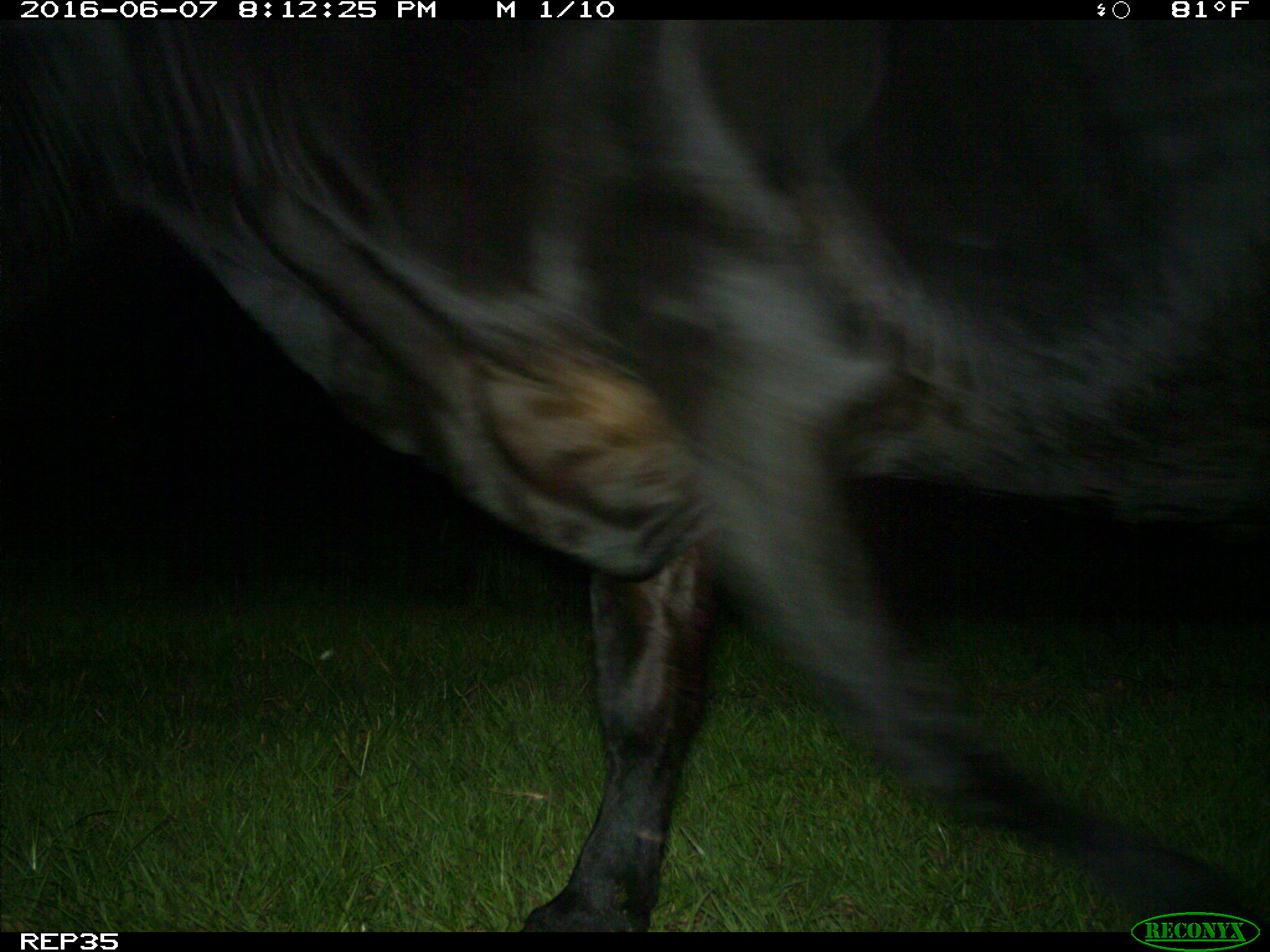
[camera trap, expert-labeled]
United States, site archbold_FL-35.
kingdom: Animalia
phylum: Chordata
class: Mammalia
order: Artiodactyla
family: Bovidae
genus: Bos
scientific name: Bos taurus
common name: domestic cow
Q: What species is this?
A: Bos taurus (domestic cow).